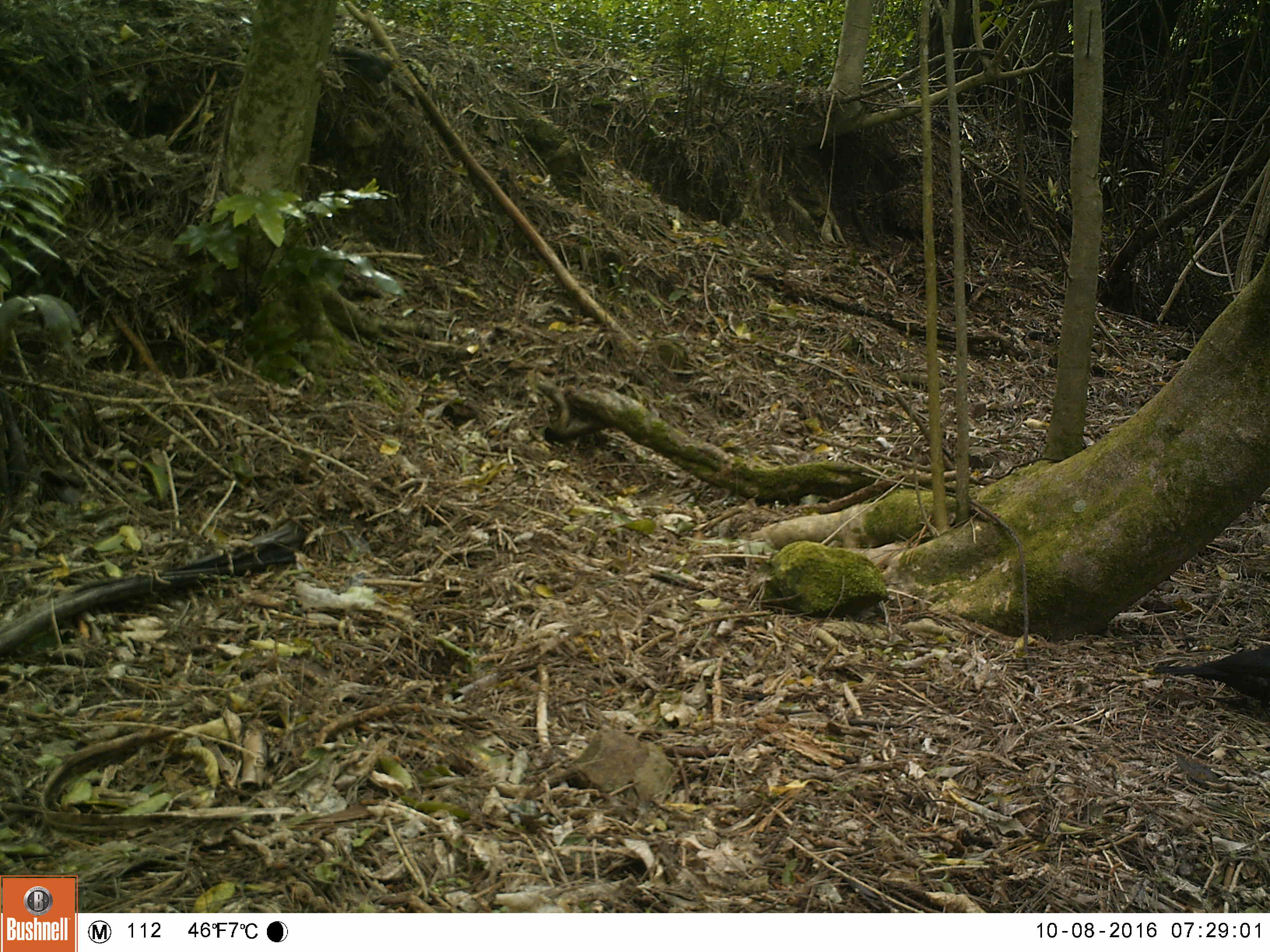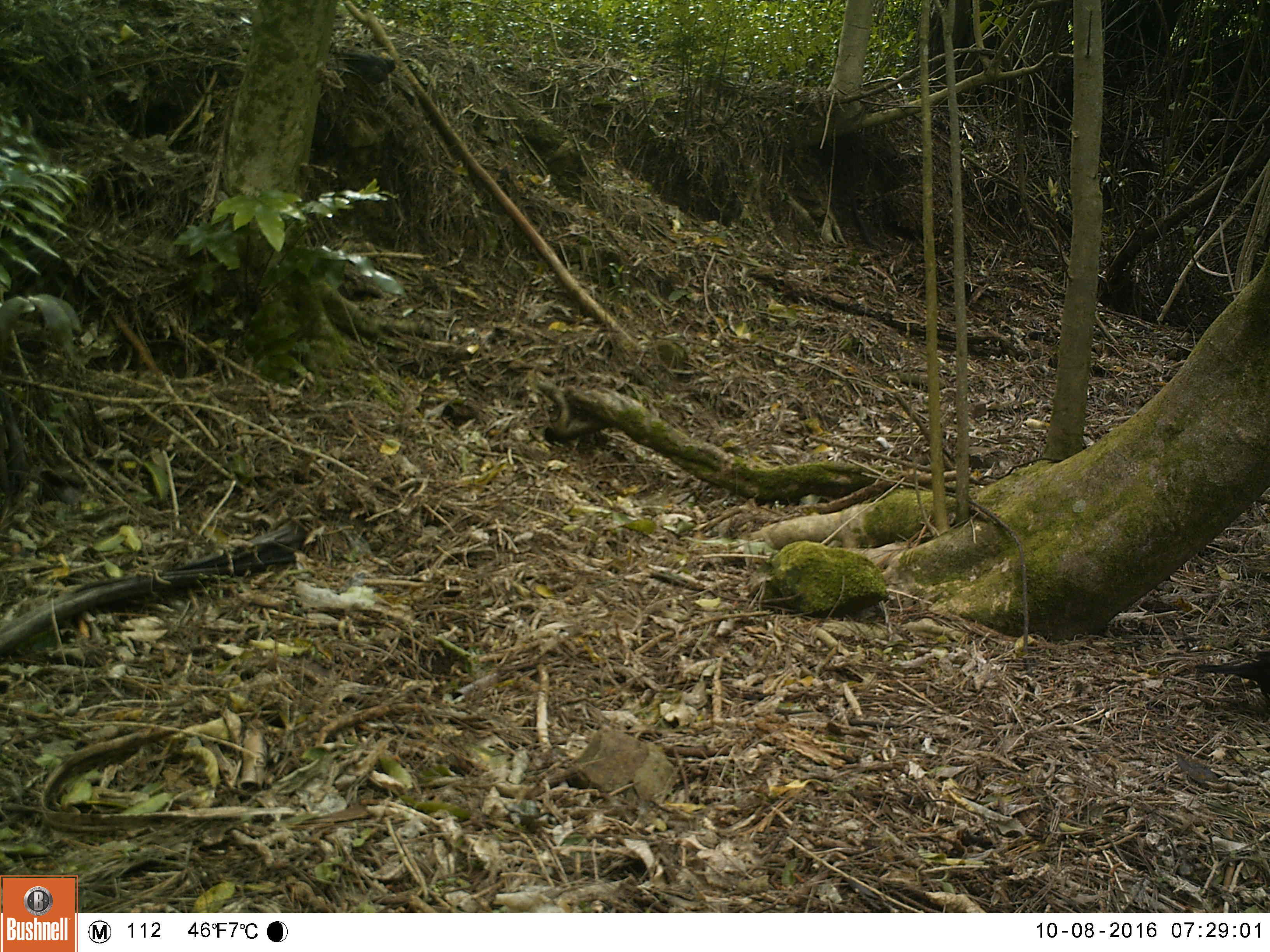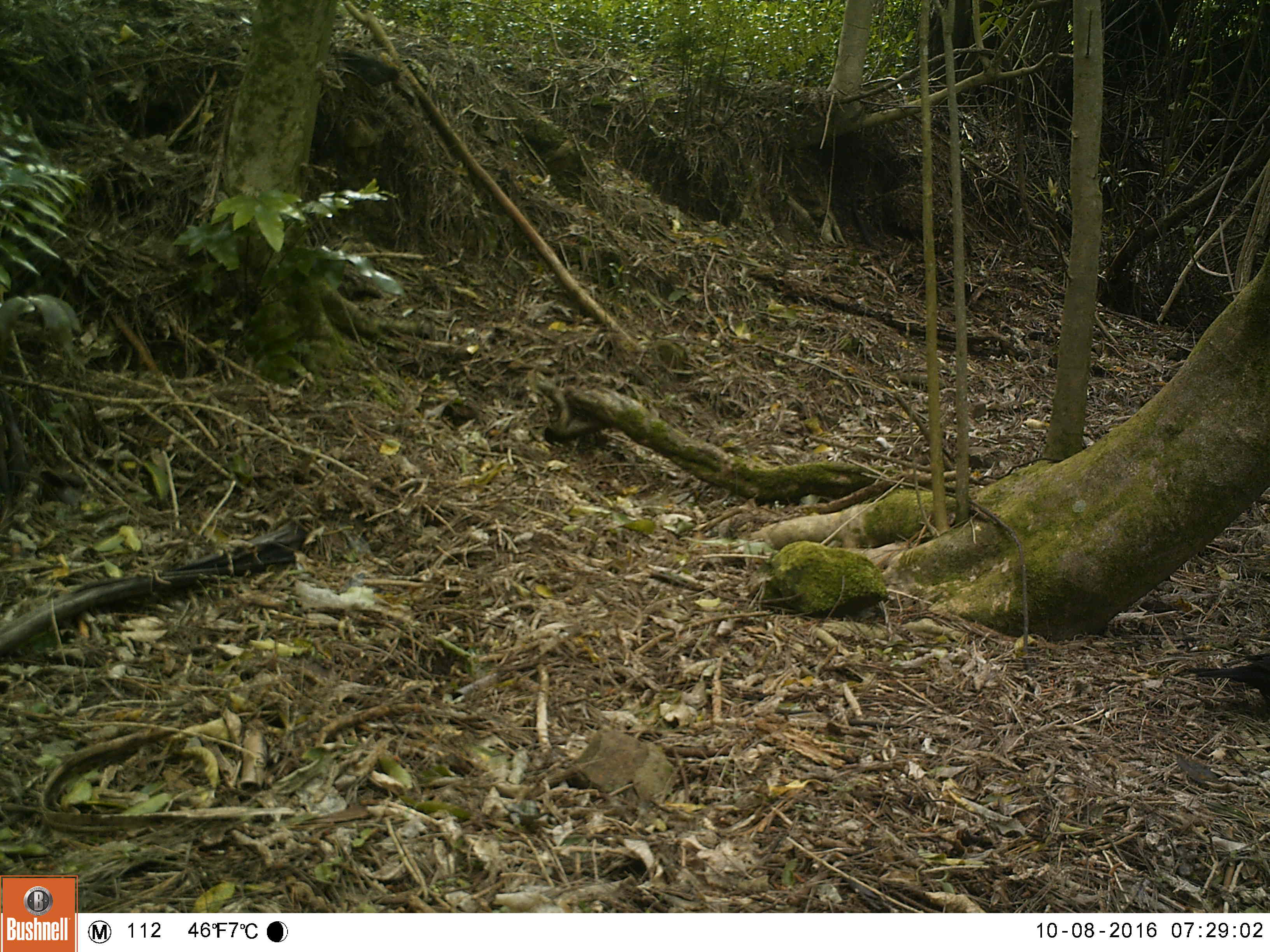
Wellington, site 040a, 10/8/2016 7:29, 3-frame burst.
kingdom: Animalia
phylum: Chordata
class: Aves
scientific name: Aves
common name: bird